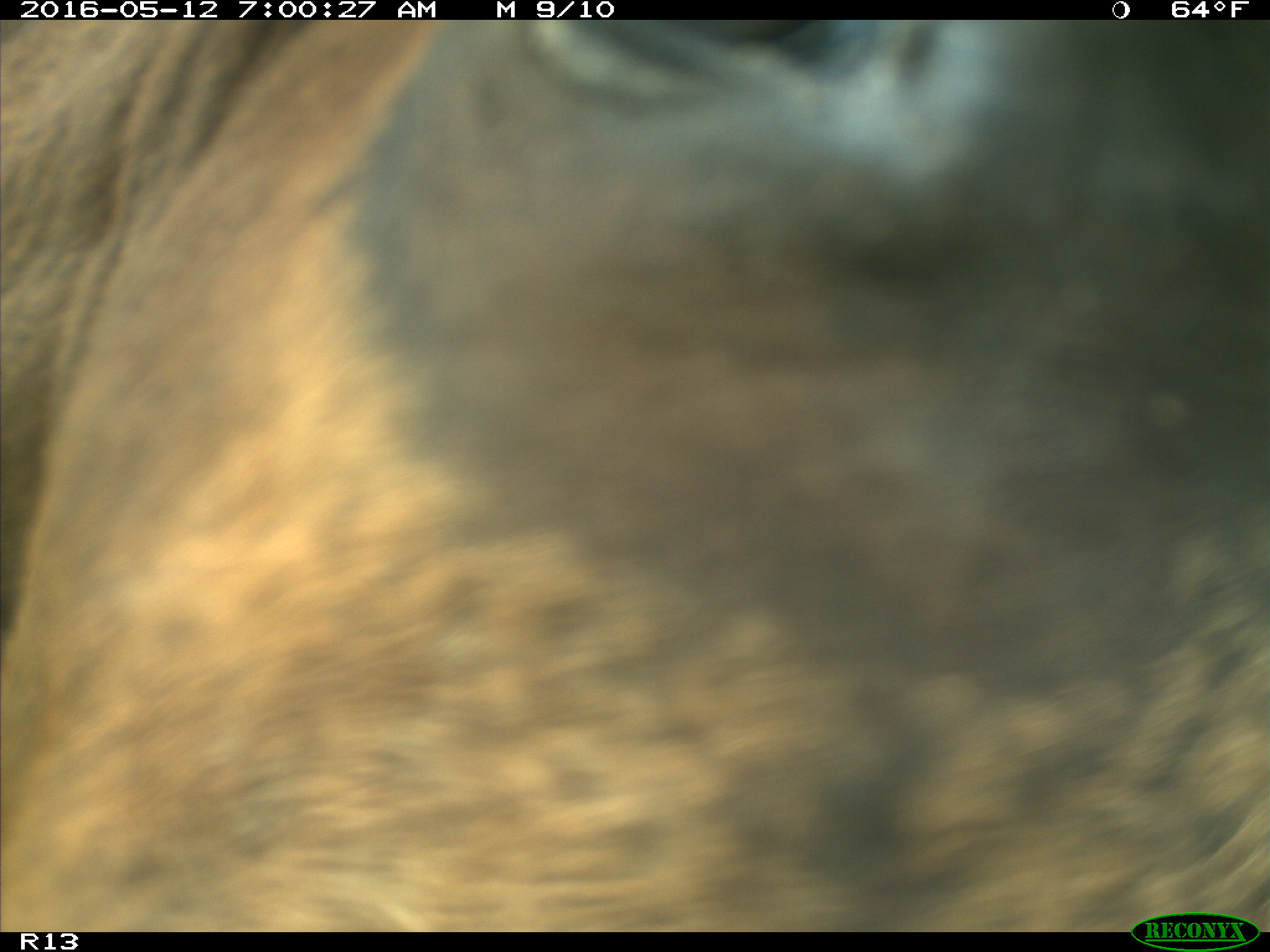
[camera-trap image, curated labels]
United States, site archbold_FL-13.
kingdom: Animalia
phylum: Chordata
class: Mammalia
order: Artiodactyla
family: Bovidae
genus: Bos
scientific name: Bos taurus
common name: domestic cow